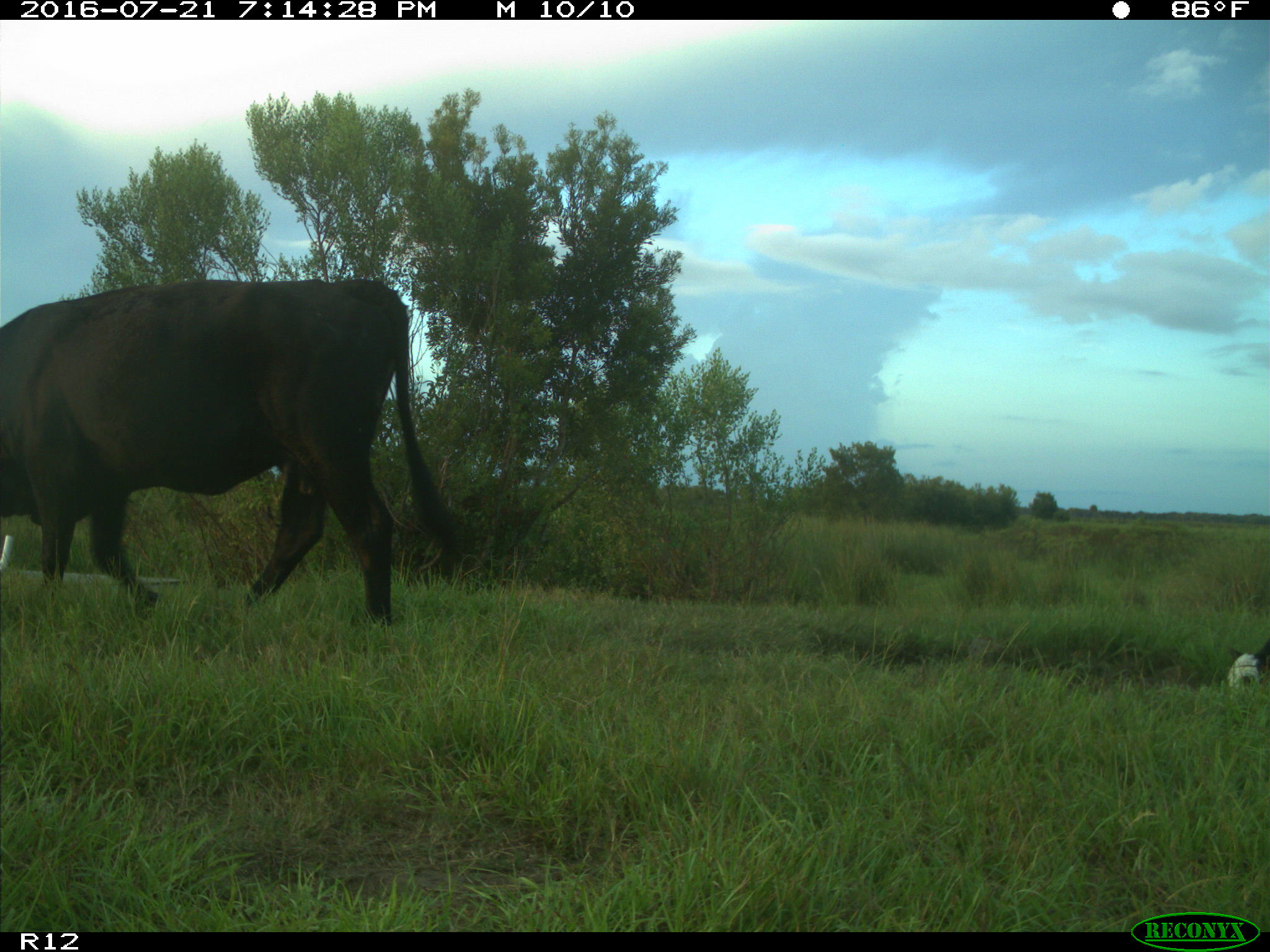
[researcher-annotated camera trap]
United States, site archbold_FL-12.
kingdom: Animalia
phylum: Chordata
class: Mammalia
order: Artiodactyla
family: Bovidae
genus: Bos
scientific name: Bos taurus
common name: domestic cow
Bos taurus (domestic cow).